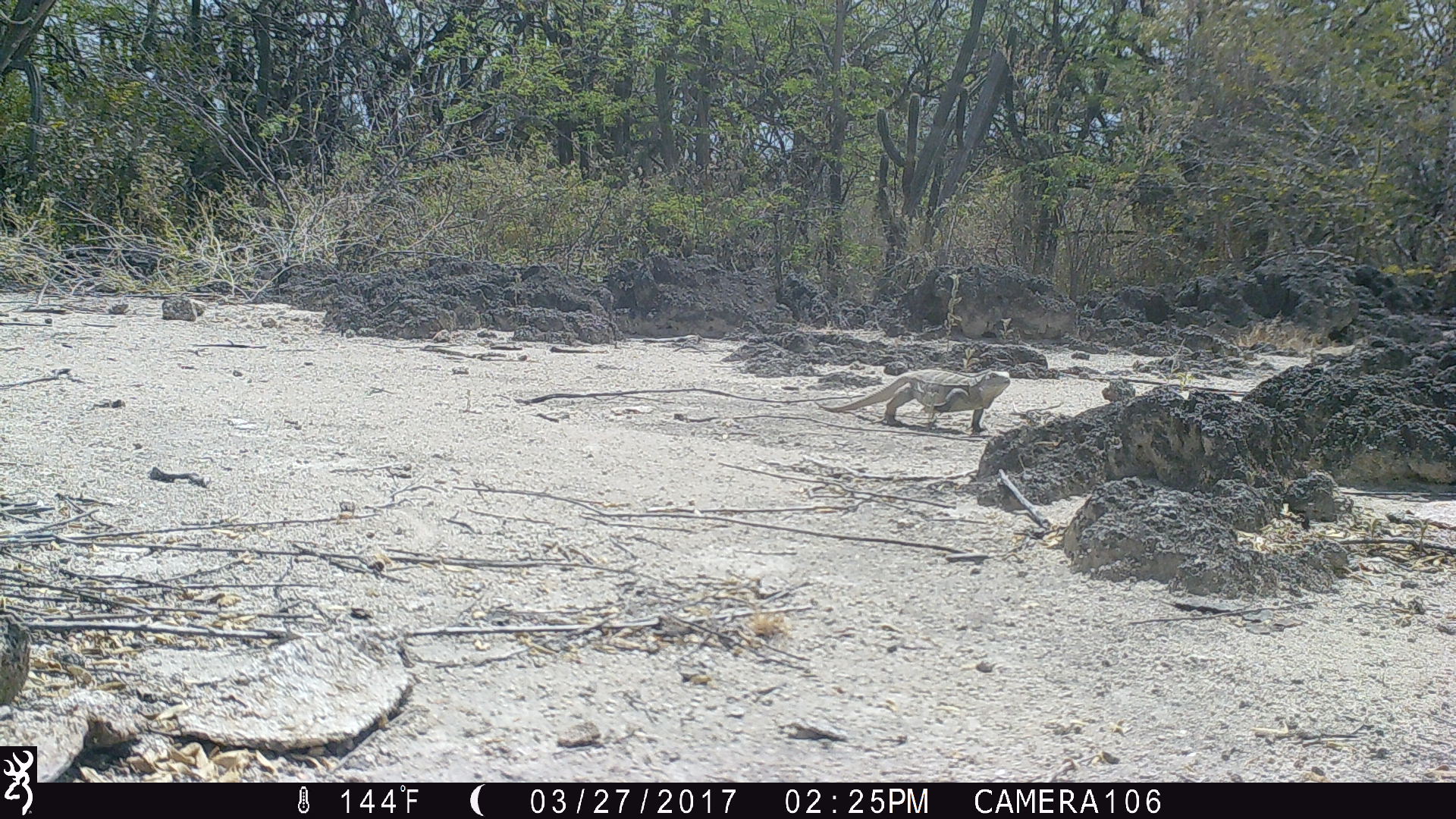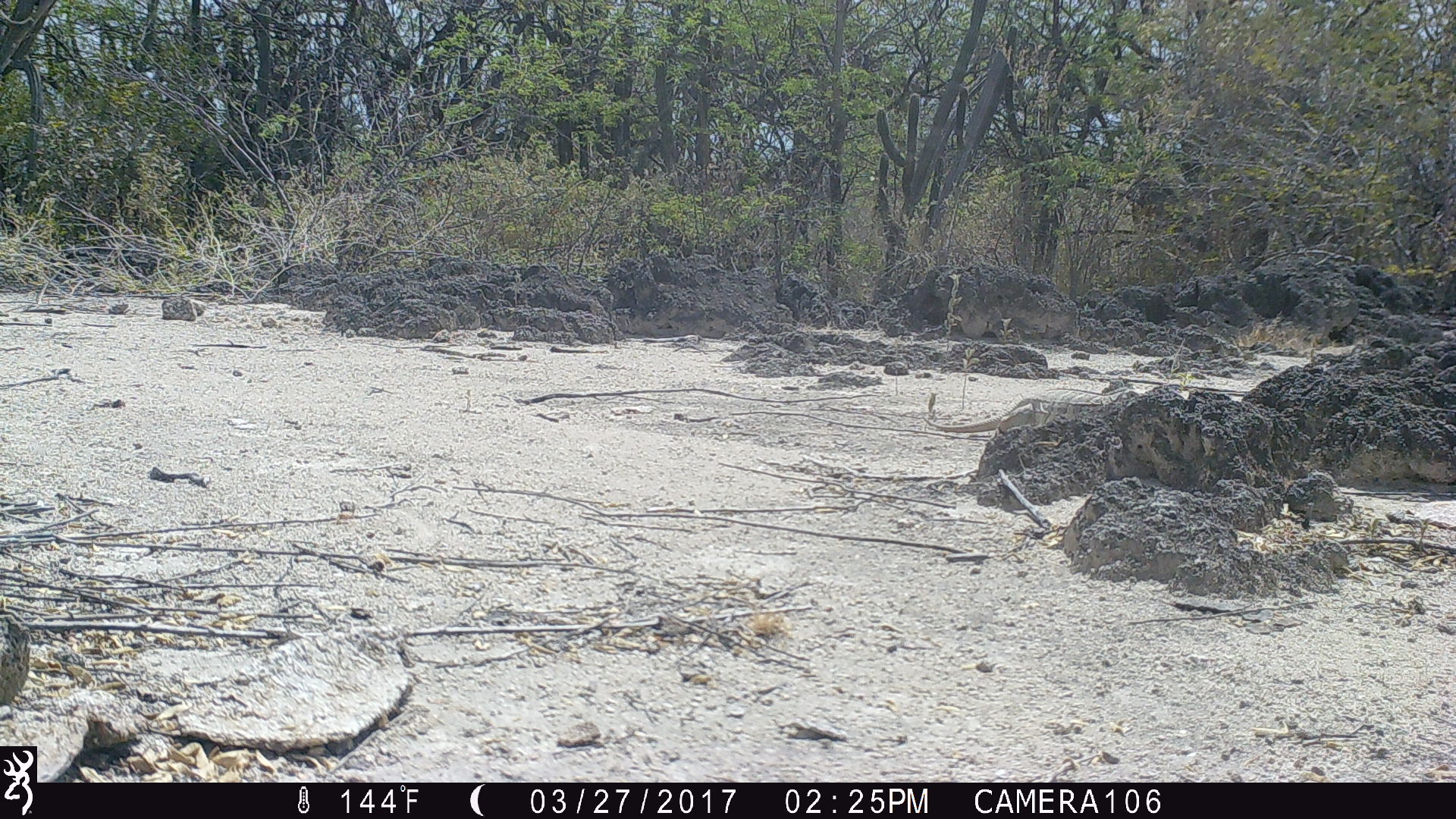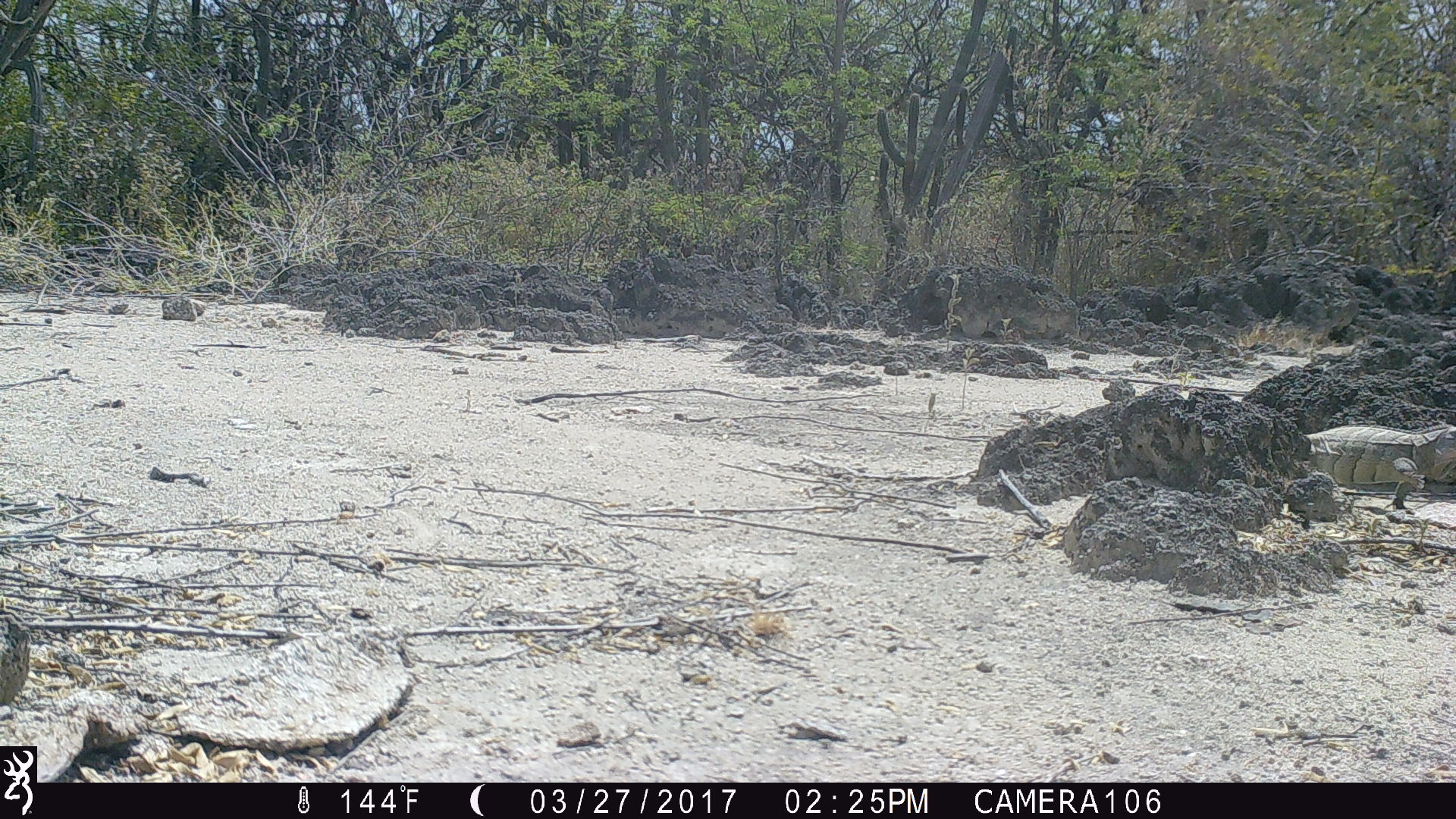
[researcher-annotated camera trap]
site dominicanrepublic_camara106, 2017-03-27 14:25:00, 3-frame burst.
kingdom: Animalia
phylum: Chordata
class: Reptilia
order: Squamata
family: Iguanidae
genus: Iguana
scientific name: Iguana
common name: typical iguanas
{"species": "Iguana (typical iguanas)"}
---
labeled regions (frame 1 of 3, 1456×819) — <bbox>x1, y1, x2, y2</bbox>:
iguana: <bbox>818, 369, 1013, 432</bbox>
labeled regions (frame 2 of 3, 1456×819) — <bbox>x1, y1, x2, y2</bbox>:
iguana: <bbox>924, 384, 1163, 438</bbox>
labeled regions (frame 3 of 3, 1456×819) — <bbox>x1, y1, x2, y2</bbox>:
iguana: <bbox>1293, 418, 1456, 514</bbox>